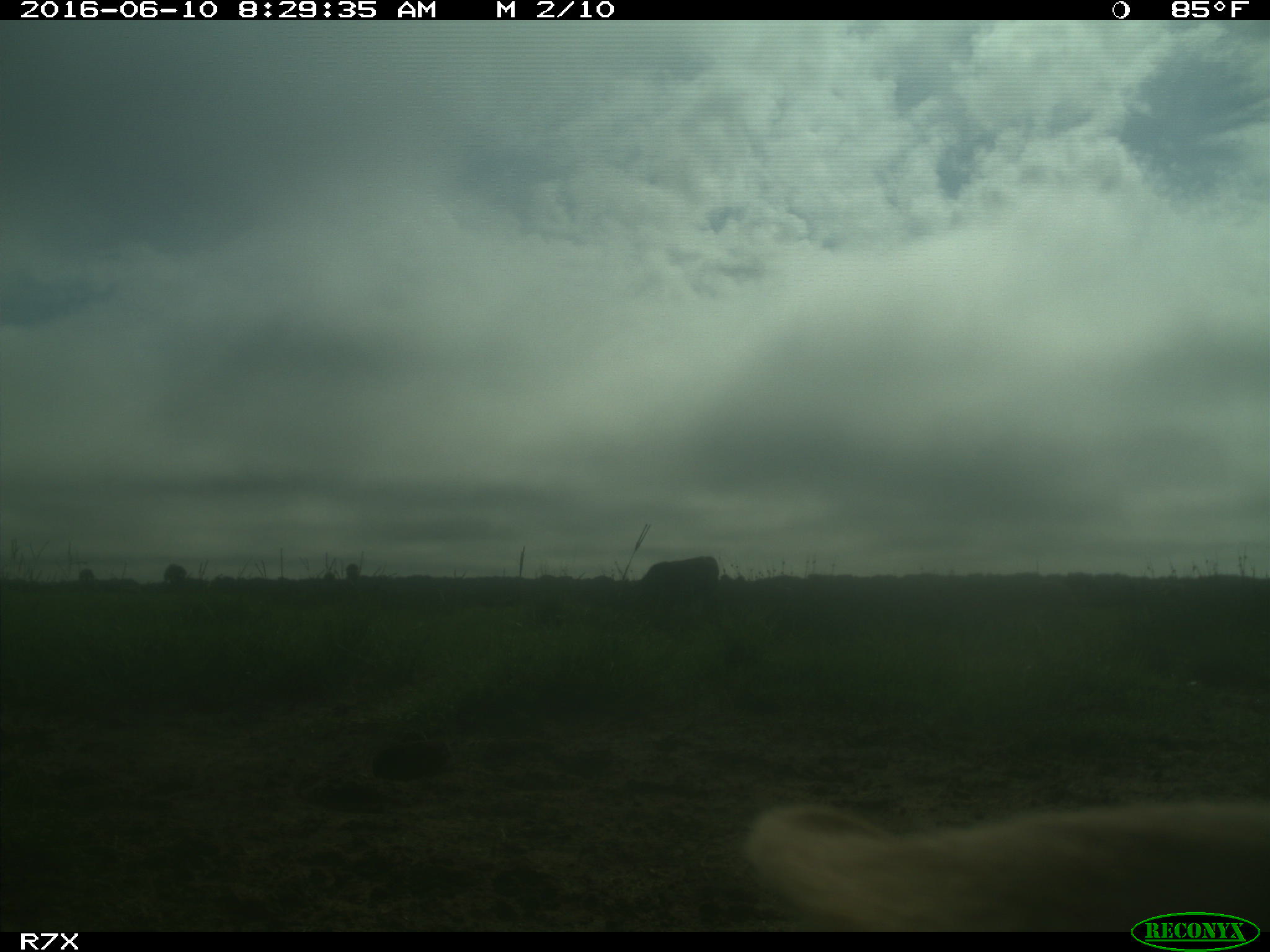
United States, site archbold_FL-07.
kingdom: Animalia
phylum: Chordata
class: Mammalia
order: Artiodactyla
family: Bovidae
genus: Bos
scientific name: Bos taurus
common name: domestic cow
Bos taurus (domestic cow).